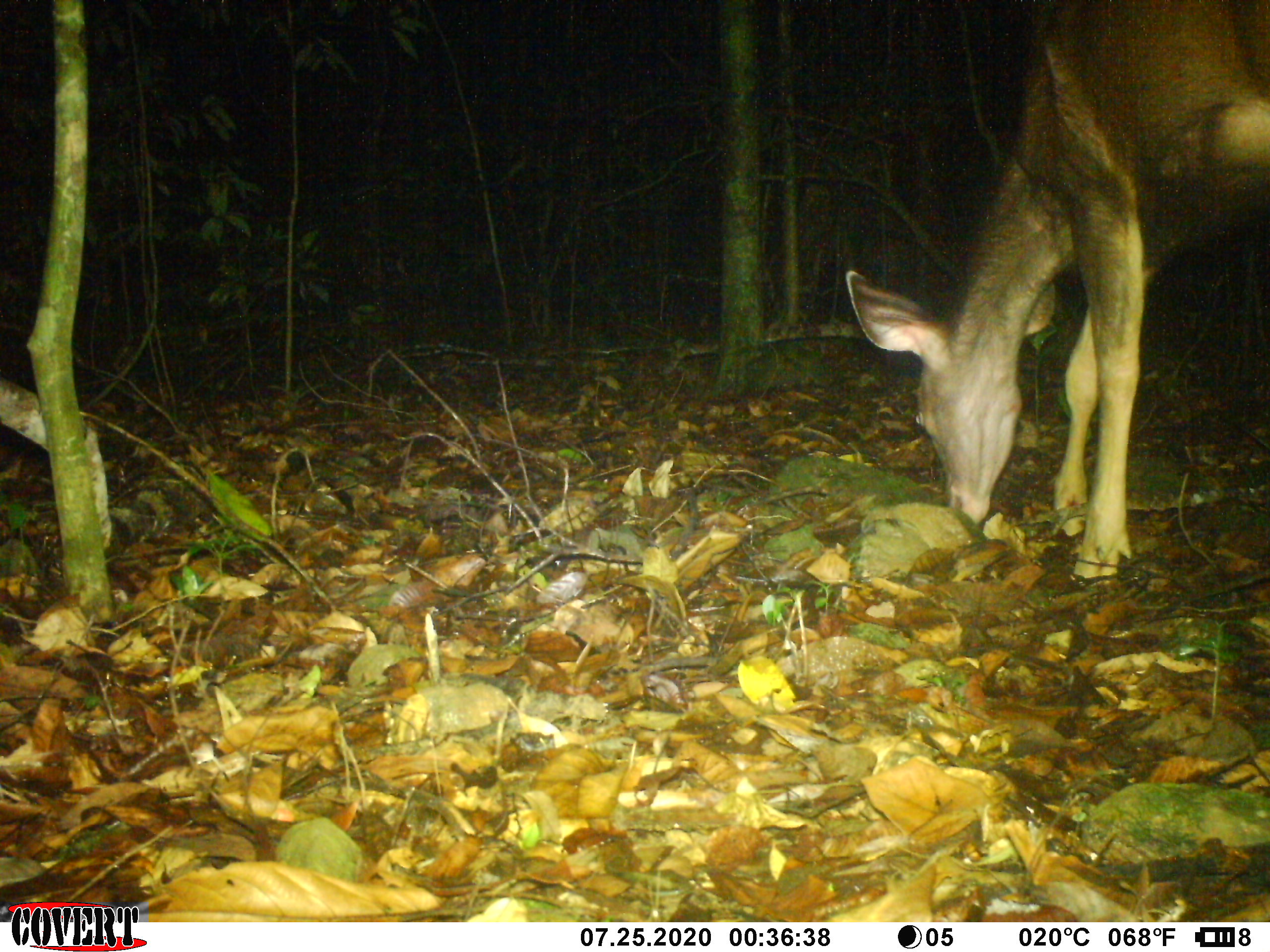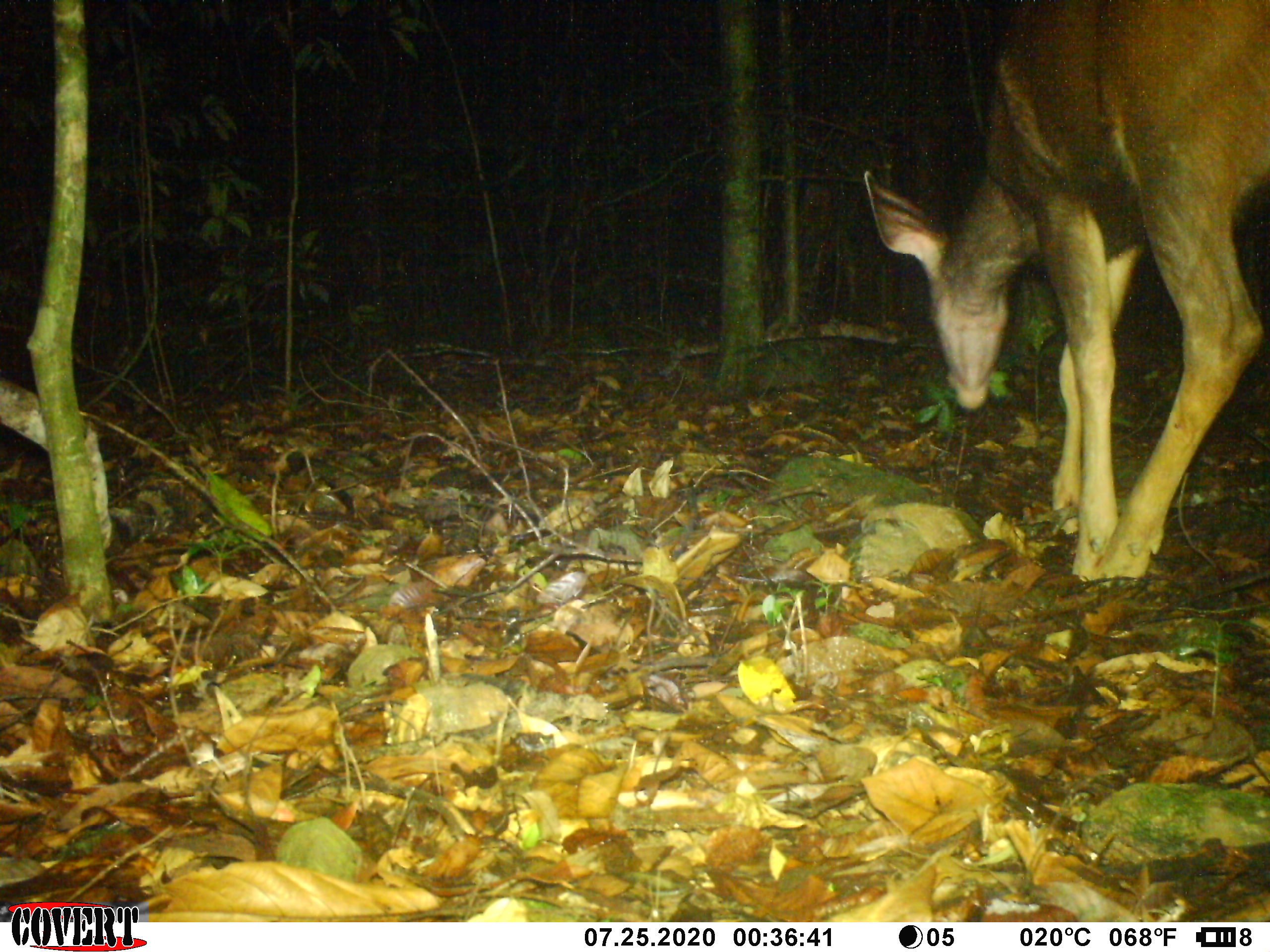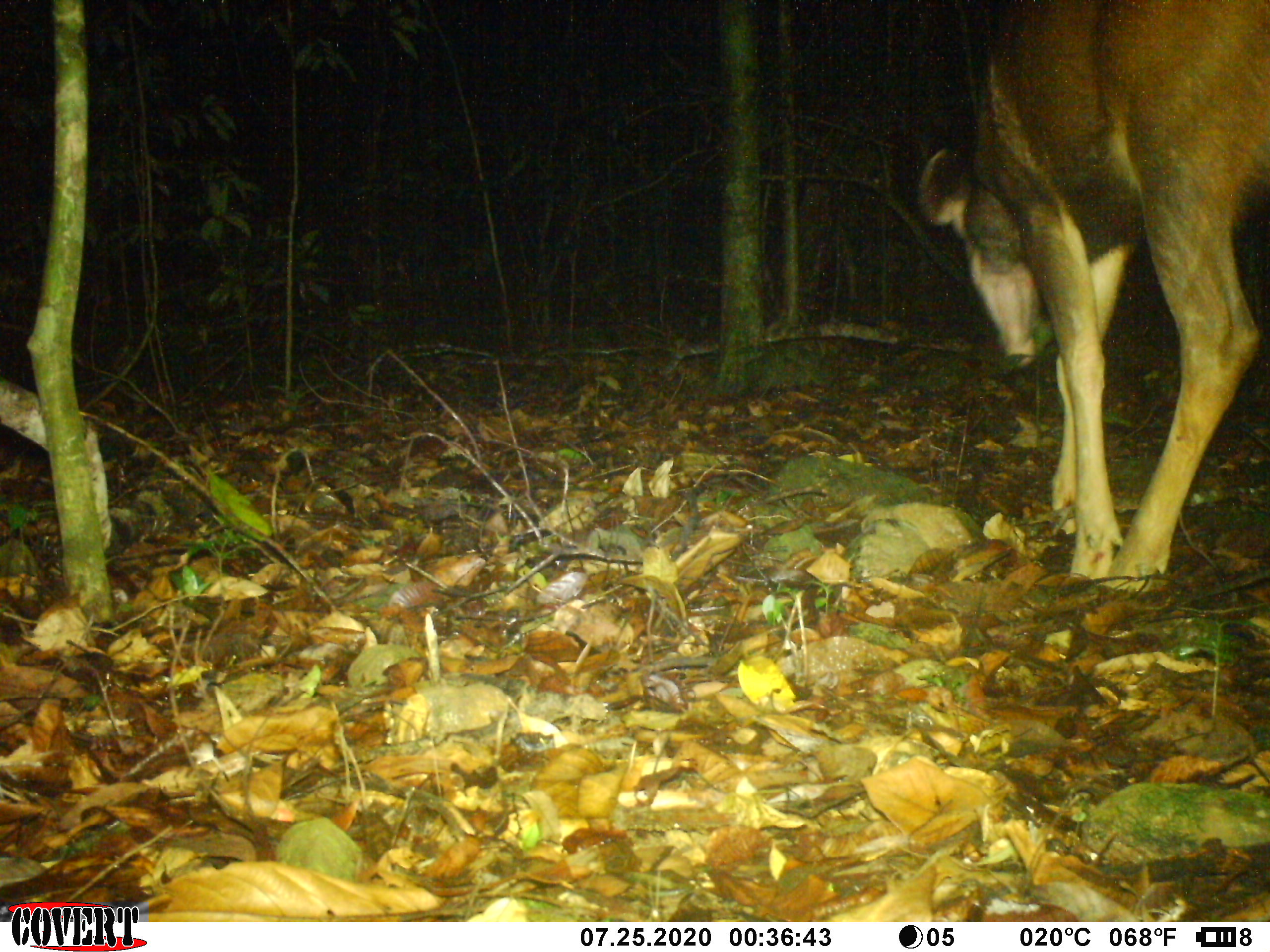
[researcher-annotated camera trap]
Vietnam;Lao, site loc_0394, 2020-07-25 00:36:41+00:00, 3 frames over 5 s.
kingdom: Animalia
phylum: Chordata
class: Mammalia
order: Artiodactyla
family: Cervidae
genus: Rusa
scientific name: Rusa unicolor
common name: sambar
Sambar (Rusa unicolor). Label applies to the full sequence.